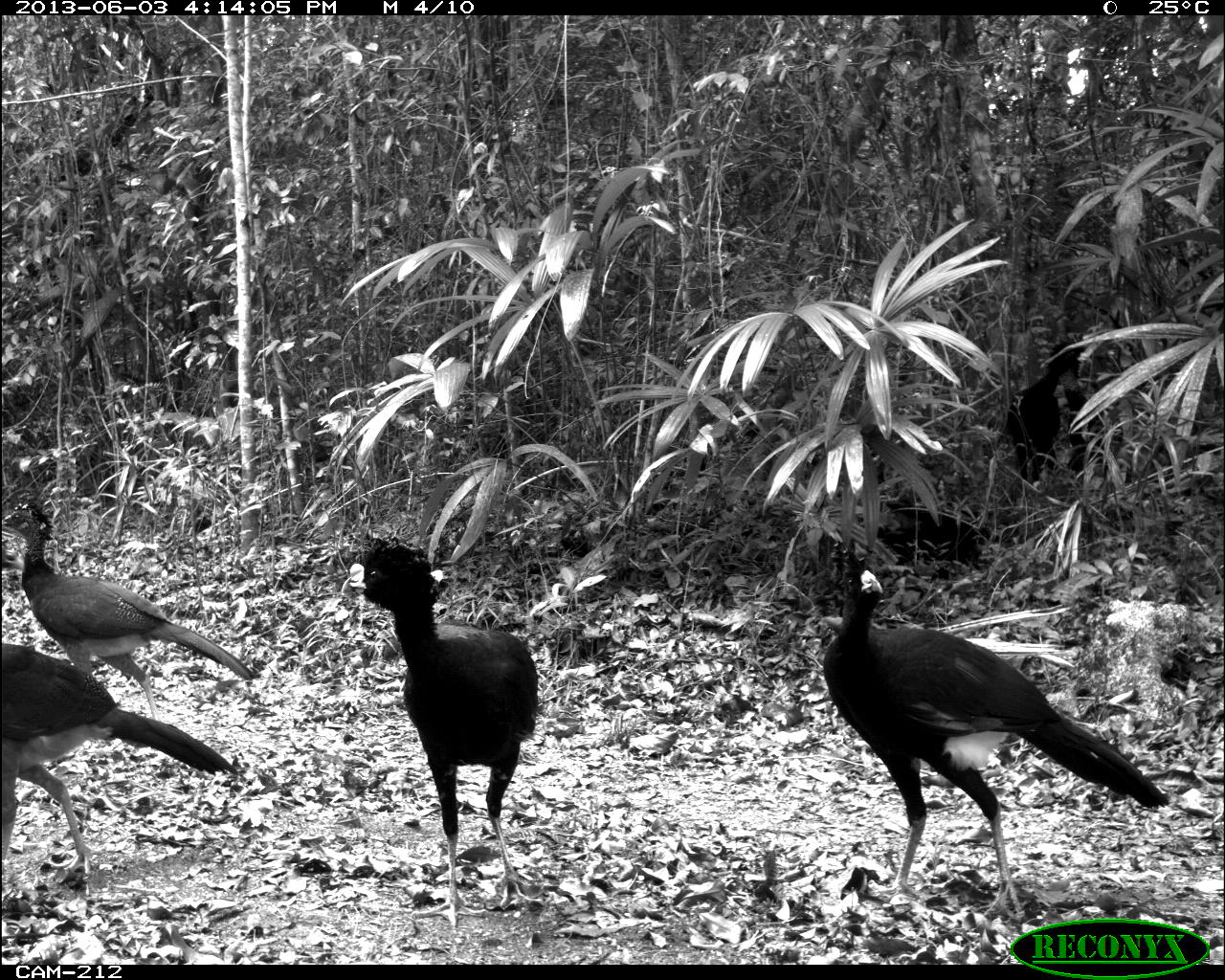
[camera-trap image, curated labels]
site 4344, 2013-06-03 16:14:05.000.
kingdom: Animalia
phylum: Chordata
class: Aves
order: Galliformes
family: Cracidae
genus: Crax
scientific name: Crax rubra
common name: great curassow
Crax rubra (great curassow), count 4.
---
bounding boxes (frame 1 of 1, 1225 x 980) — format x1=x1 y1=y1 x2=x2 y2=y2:
crax rubra: x1=821 y1=538 x2=1167 y2=916; x1=346 y1=536 x2=539 y2=927; x1=2 y1=503 x2=254 y2=719; x1=2 y1=643 x2=237 y2=874; x1=1007 y1=340 x2=1077 y2=484; x1=1059 y1=369 x2=1111 y2=487; x1=2 y1=545 x2=24 y2=570